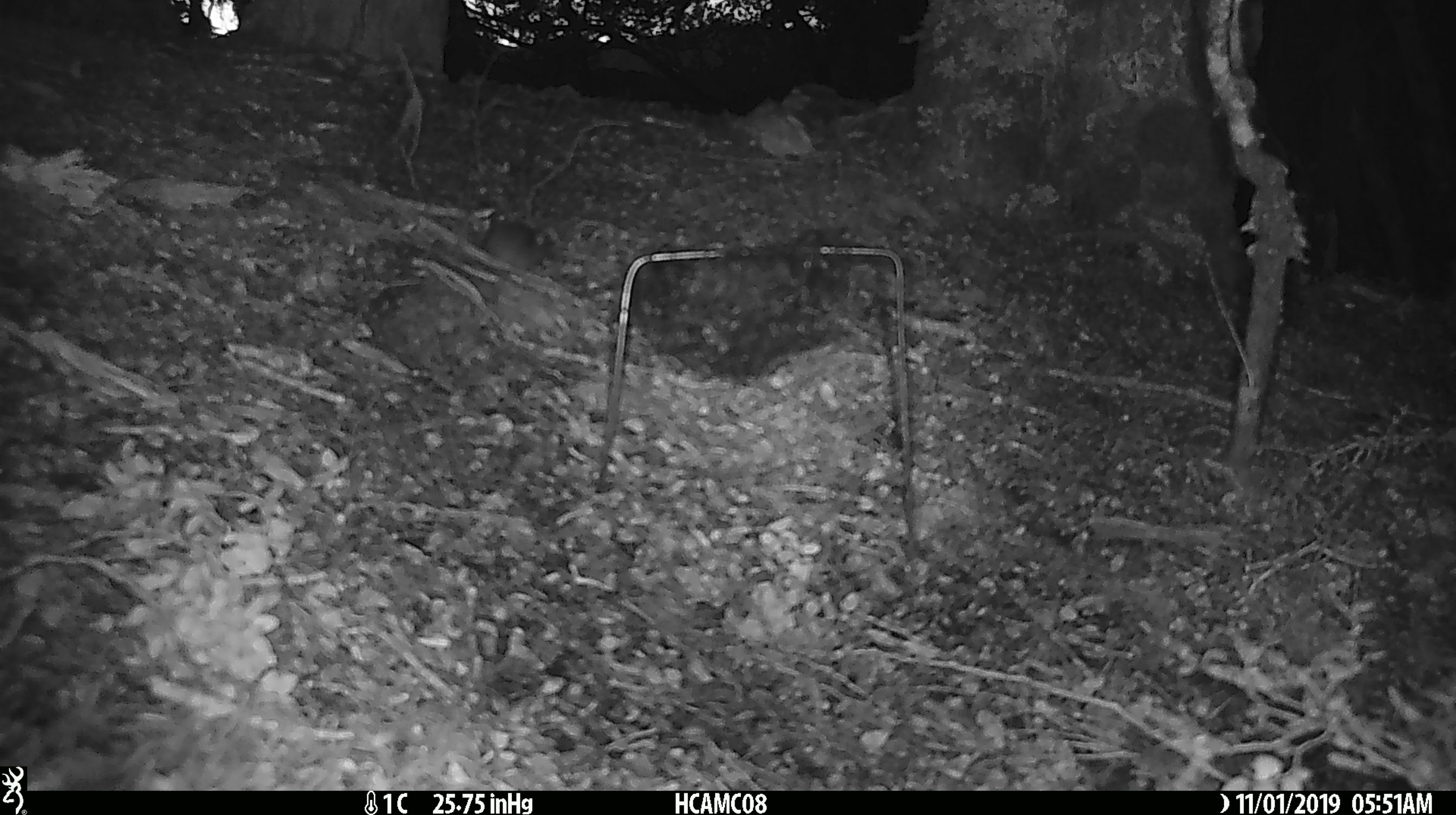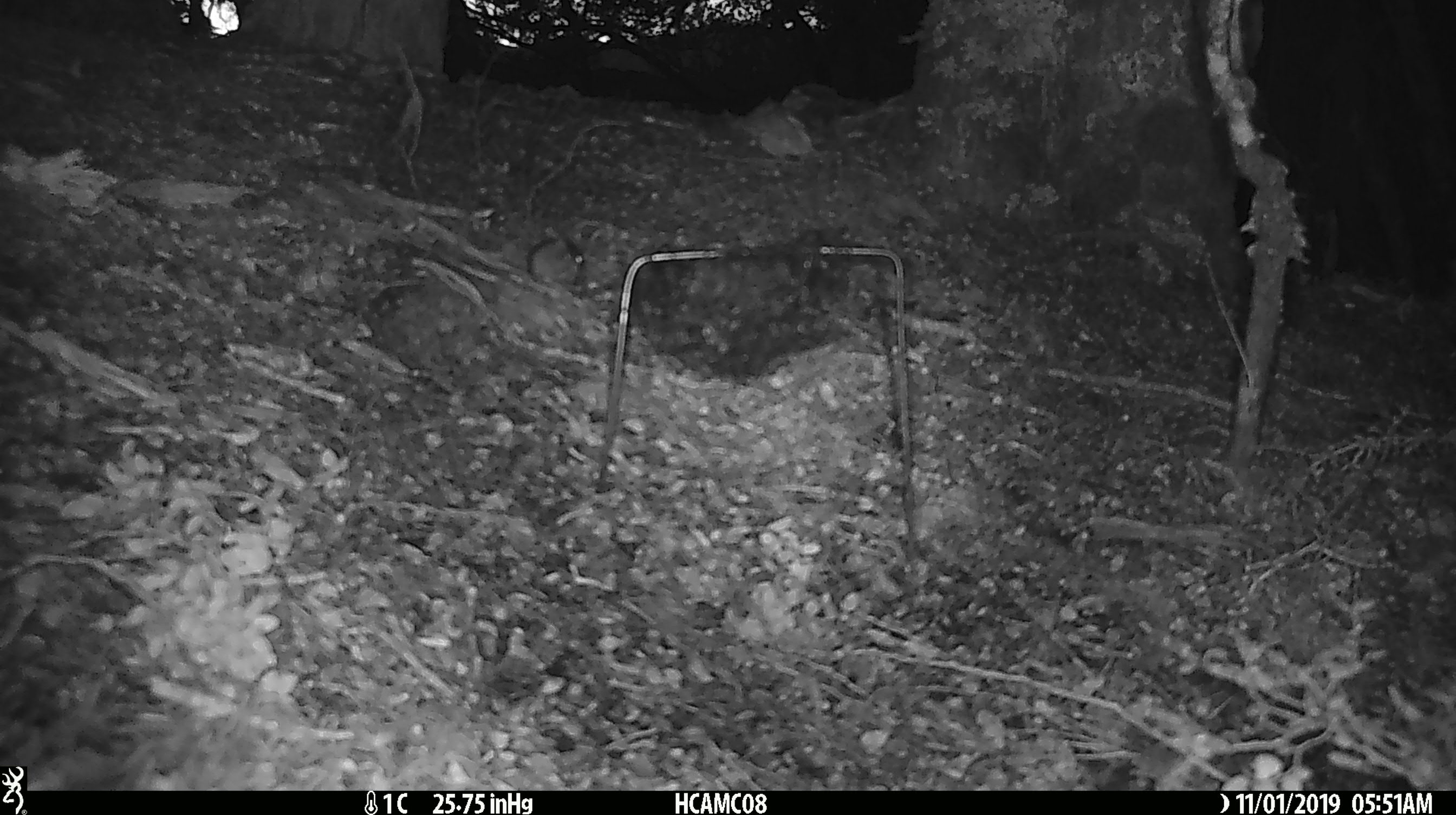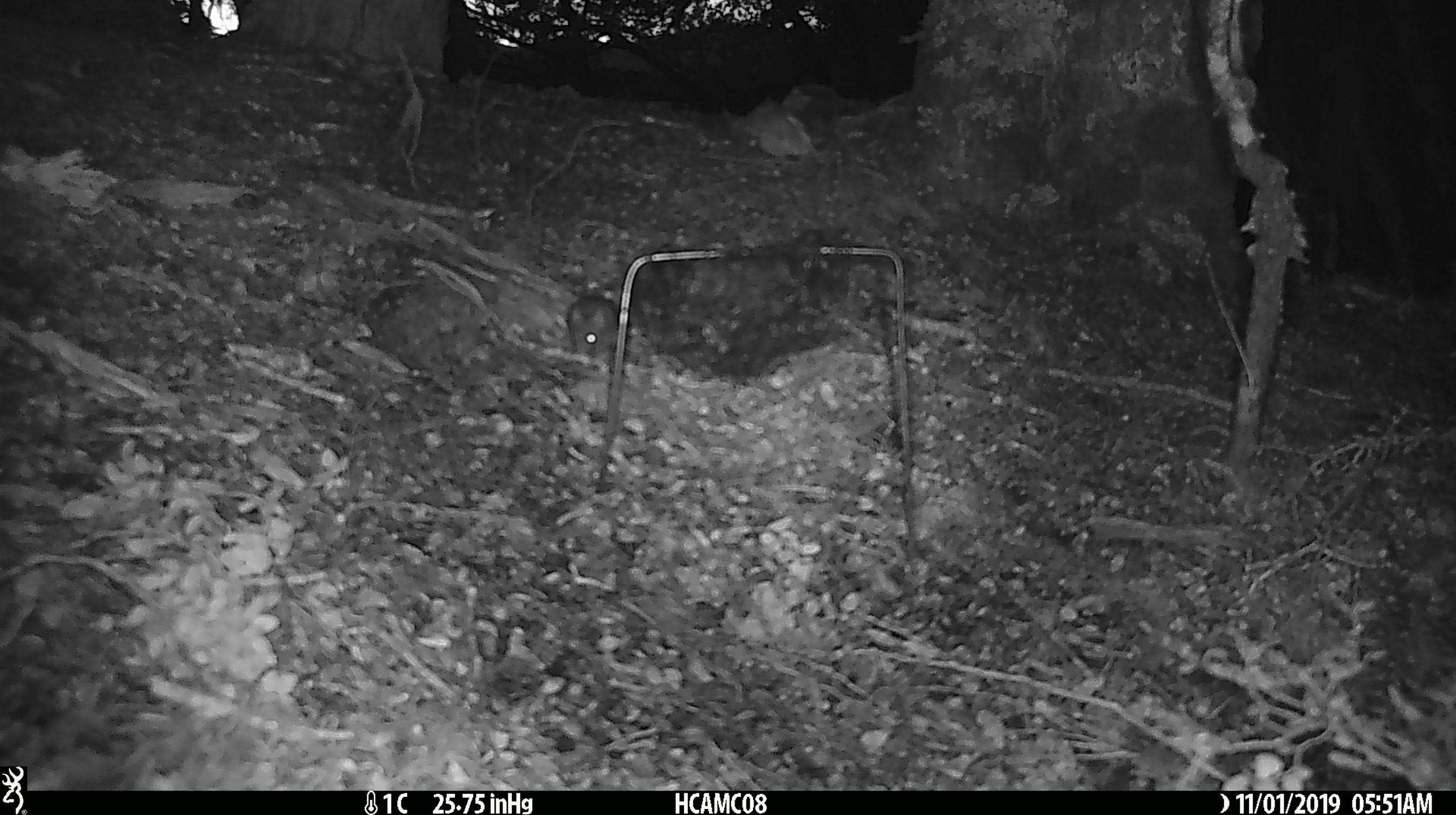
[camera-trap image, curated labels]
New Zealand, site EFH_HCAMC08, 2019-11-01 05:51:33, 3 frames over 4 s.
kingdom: Animalia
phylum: Chordata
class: Mammalia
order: Rodentia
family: Muridae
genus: Mus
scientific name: Mus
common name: mouse